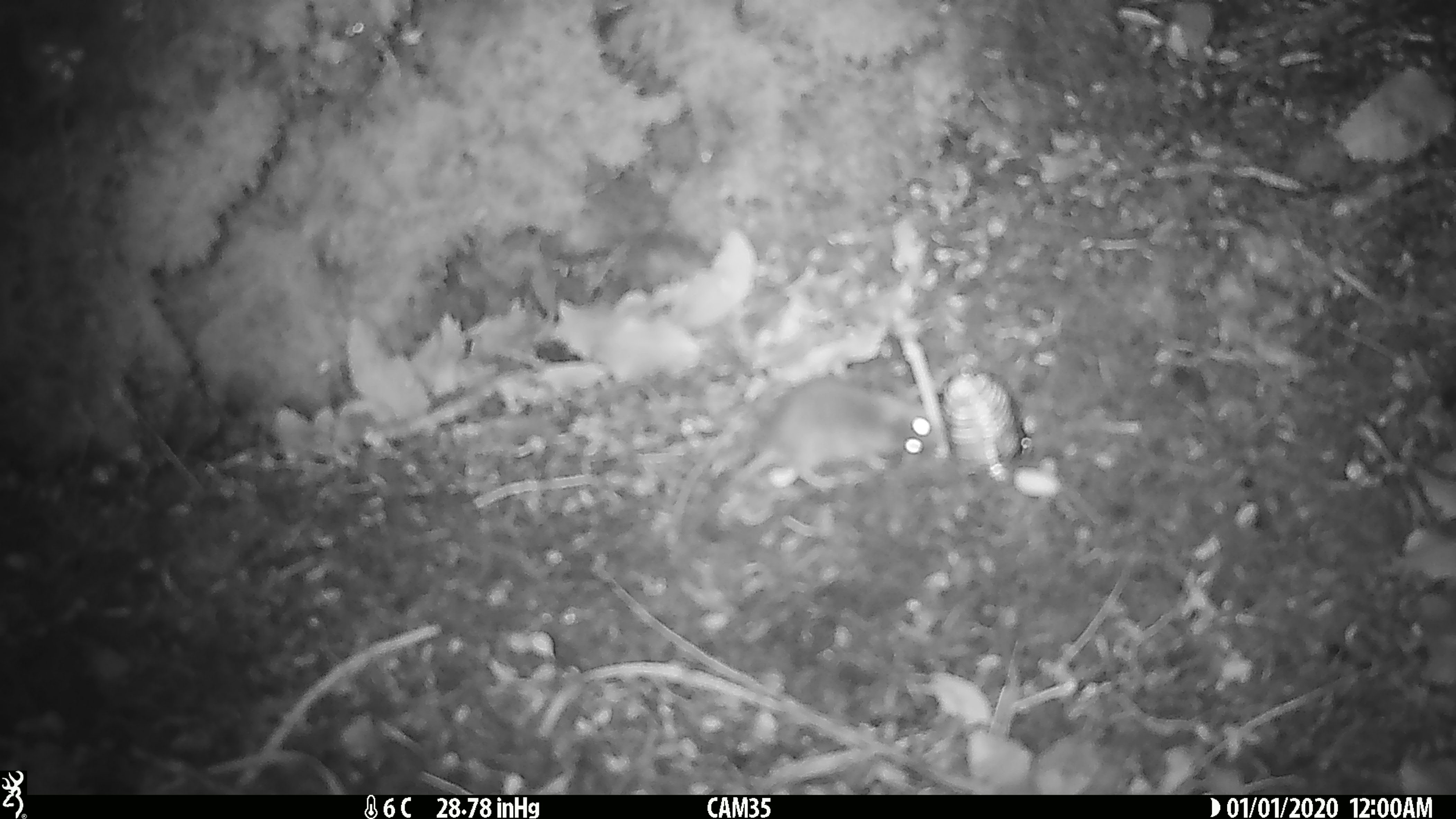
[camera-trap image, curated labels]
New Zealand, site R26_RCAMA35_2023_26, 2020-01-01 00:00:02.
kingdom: Animalia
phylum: Chordata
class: Mammalia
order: Rodentia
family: Muridae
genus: Mus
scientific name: Mus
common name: mouse